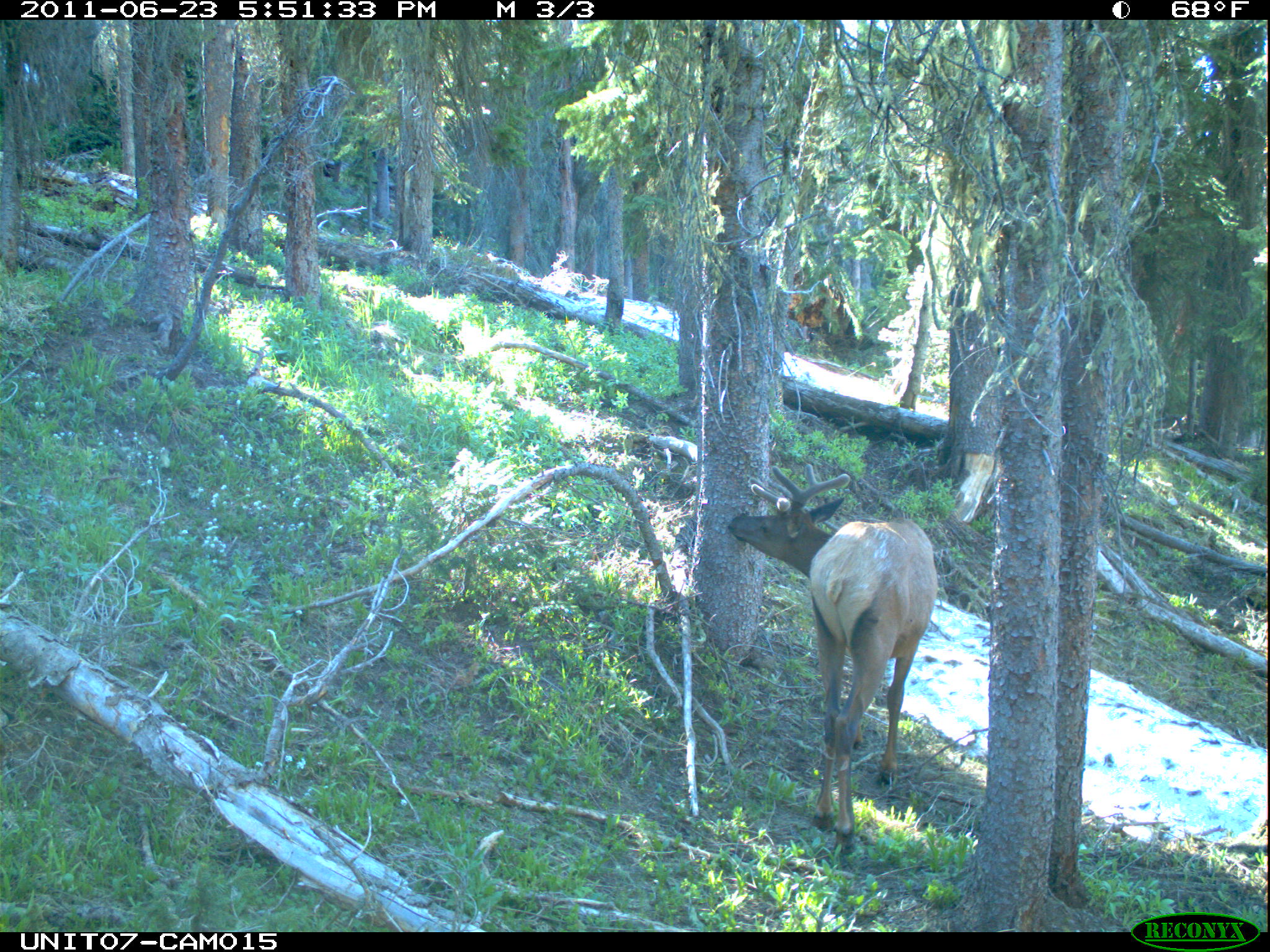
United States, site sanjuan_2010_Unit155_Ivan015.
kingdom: Animalia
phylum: Chordata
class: Mammalia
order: Artiodactyla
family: Cervidae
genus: Cervus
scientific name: Cervus elaphus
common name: red deer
Cervus elaphus (red deer).